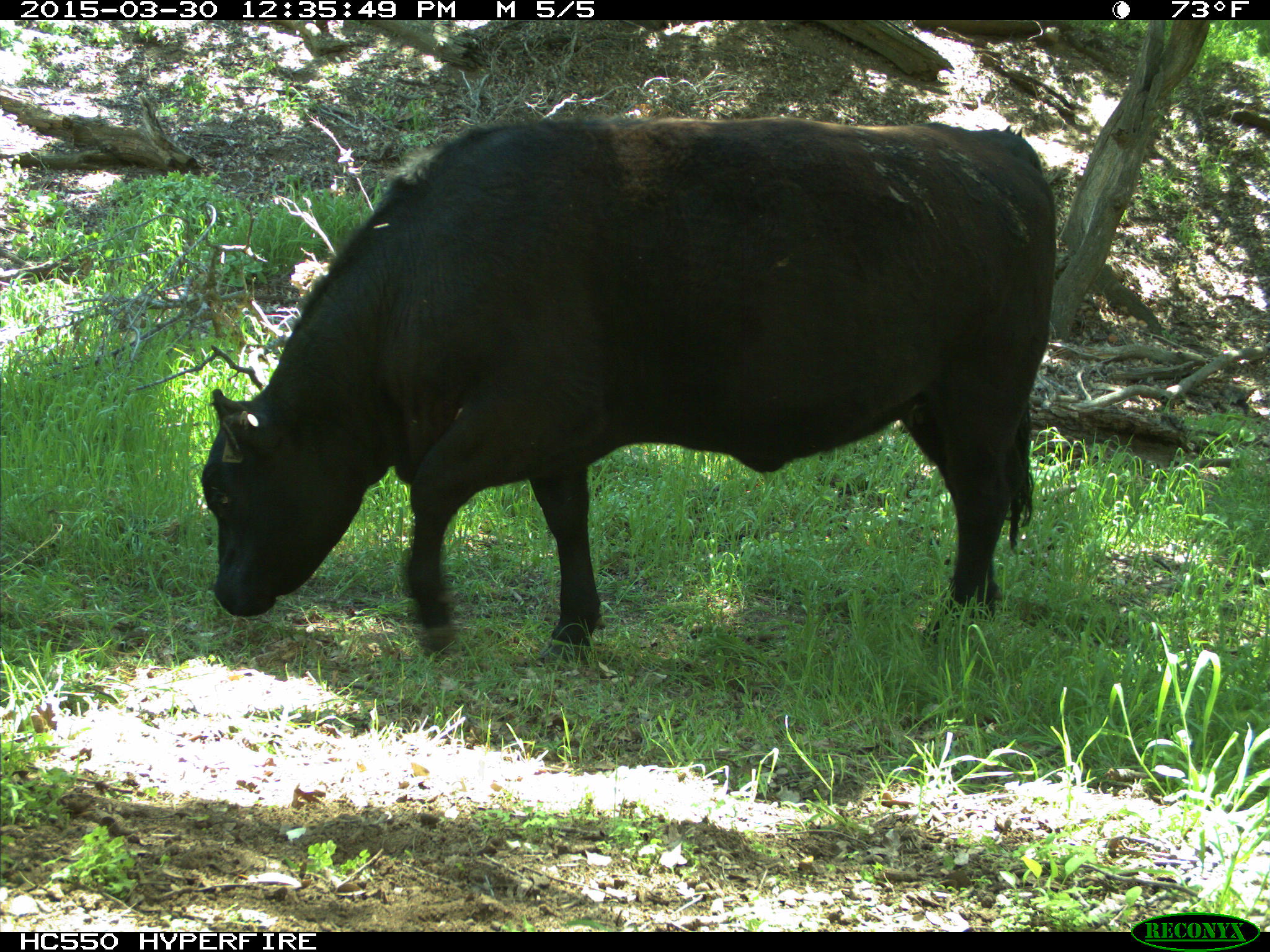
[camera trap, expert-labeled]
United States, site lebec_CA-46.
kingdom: Animalia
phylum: Chordata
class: Mammalia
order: Artiodactyla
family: Bovidae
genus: Bos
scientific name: Bos taurus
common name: domestic cow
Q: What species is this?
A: Bos taurus (domestic cow).